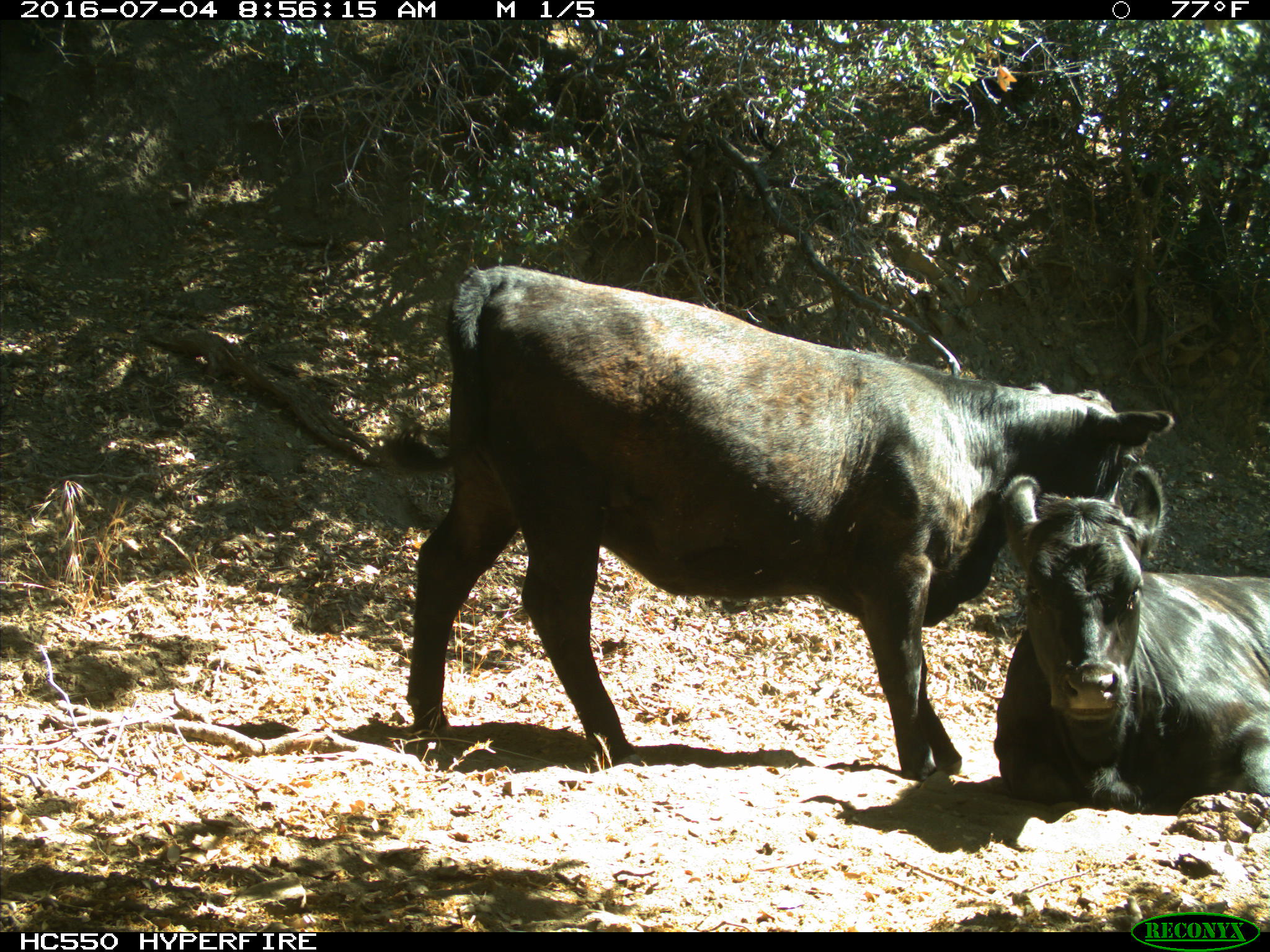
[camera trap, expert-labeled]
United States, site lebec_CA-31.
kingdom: Animalia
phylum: Chordata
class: Mammalia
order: Artiodactyla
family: Bovidae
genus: Bos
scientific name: Bos taurus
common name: domestic cow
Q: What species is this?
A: Bos taurus (domestic cow).